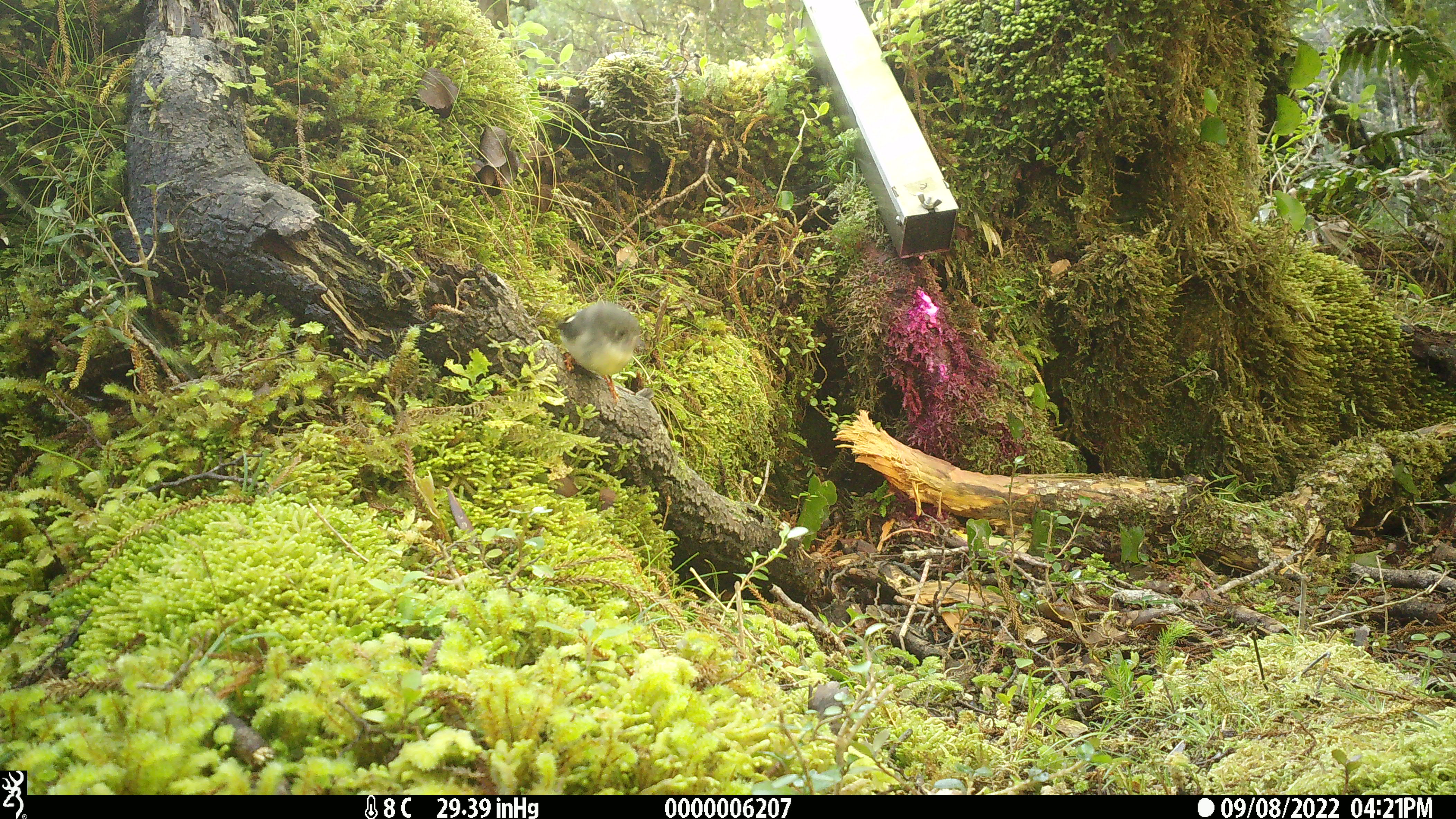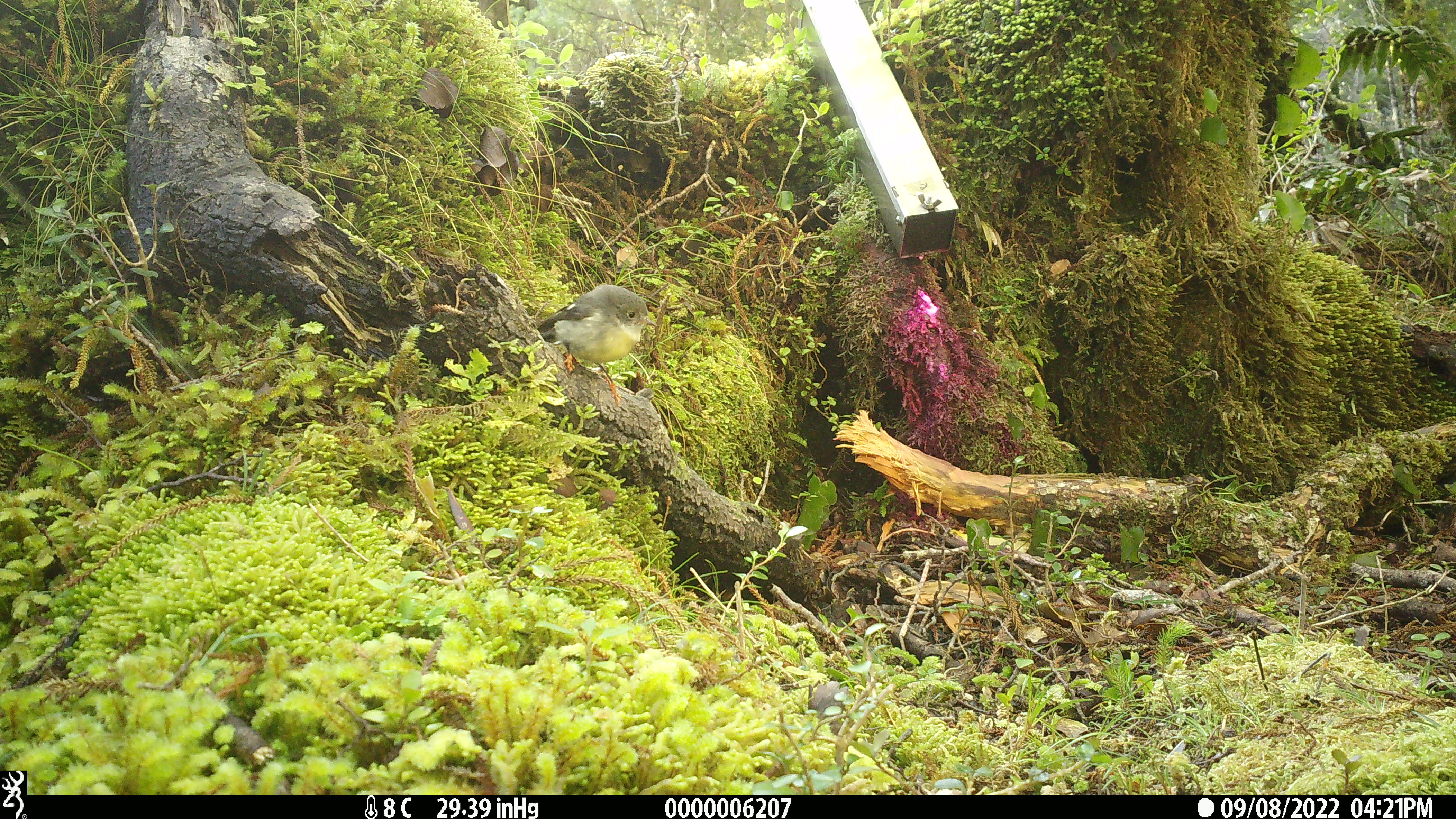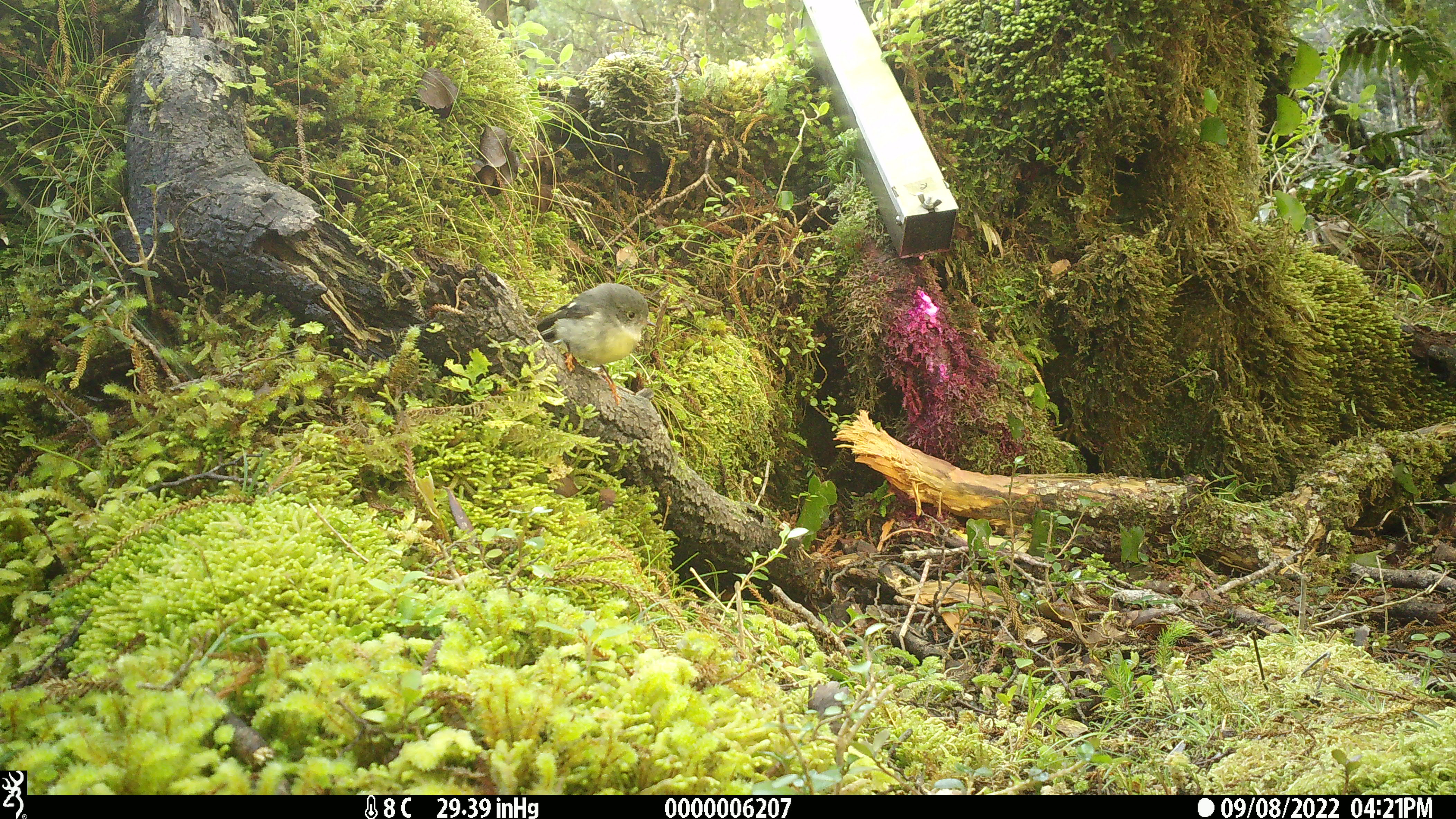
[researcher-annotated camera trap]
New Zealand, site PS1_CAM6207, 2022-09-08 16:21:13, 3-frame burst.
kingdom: Animalia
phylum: Chordata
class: Aves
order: Passeriformes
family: Petroicidae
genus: Petroica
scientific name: Petroica macrocephala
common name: tomtit